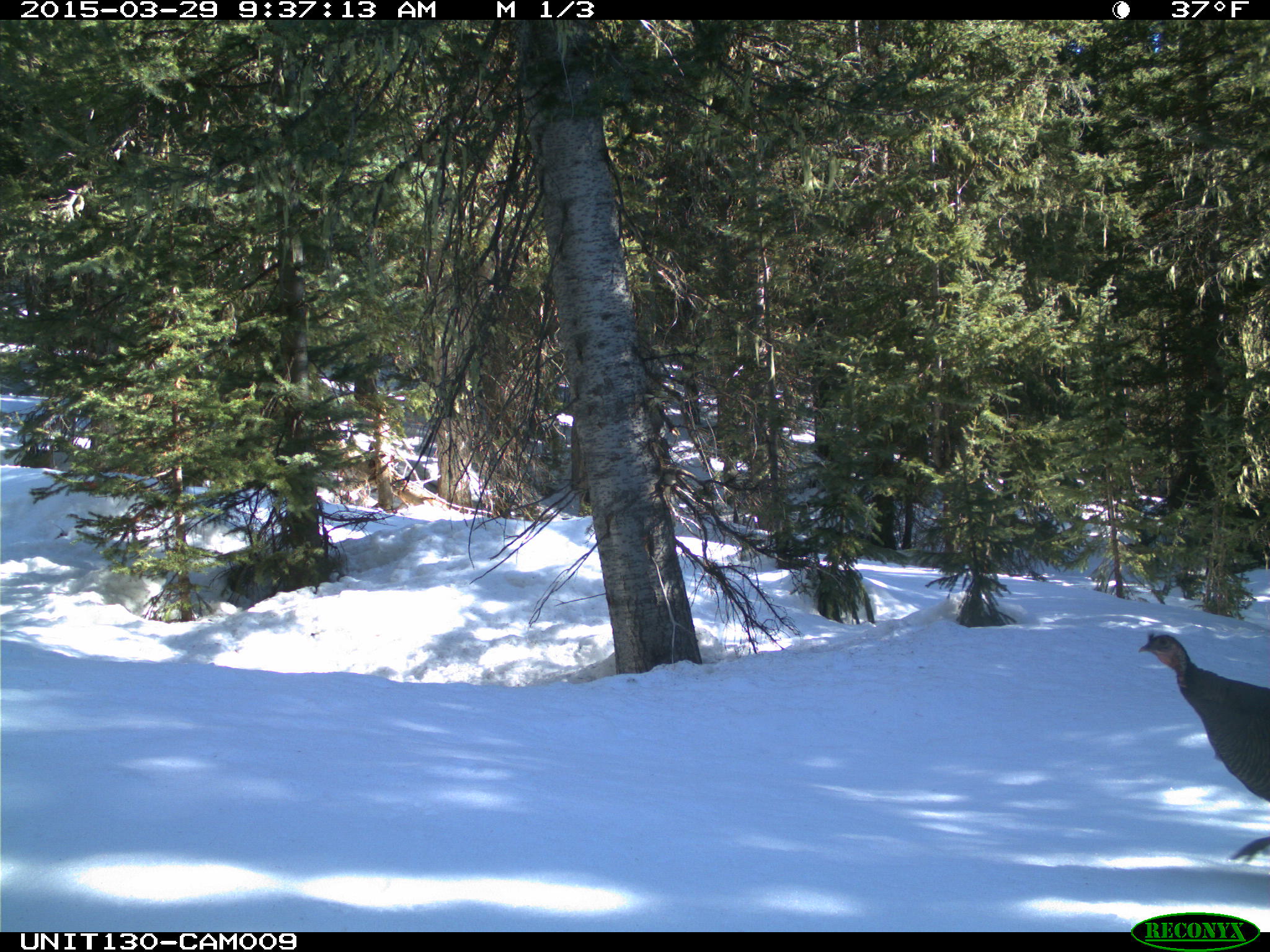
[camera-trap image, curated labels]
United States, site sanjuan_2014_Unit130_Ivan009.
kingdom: Animalia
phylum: Chordata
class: Aves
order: Galliformes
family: Phasianidae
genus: Meleagris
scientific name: Meleagris gallopavo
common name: wild turkey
Meleagris gallopavo (wild turkey).